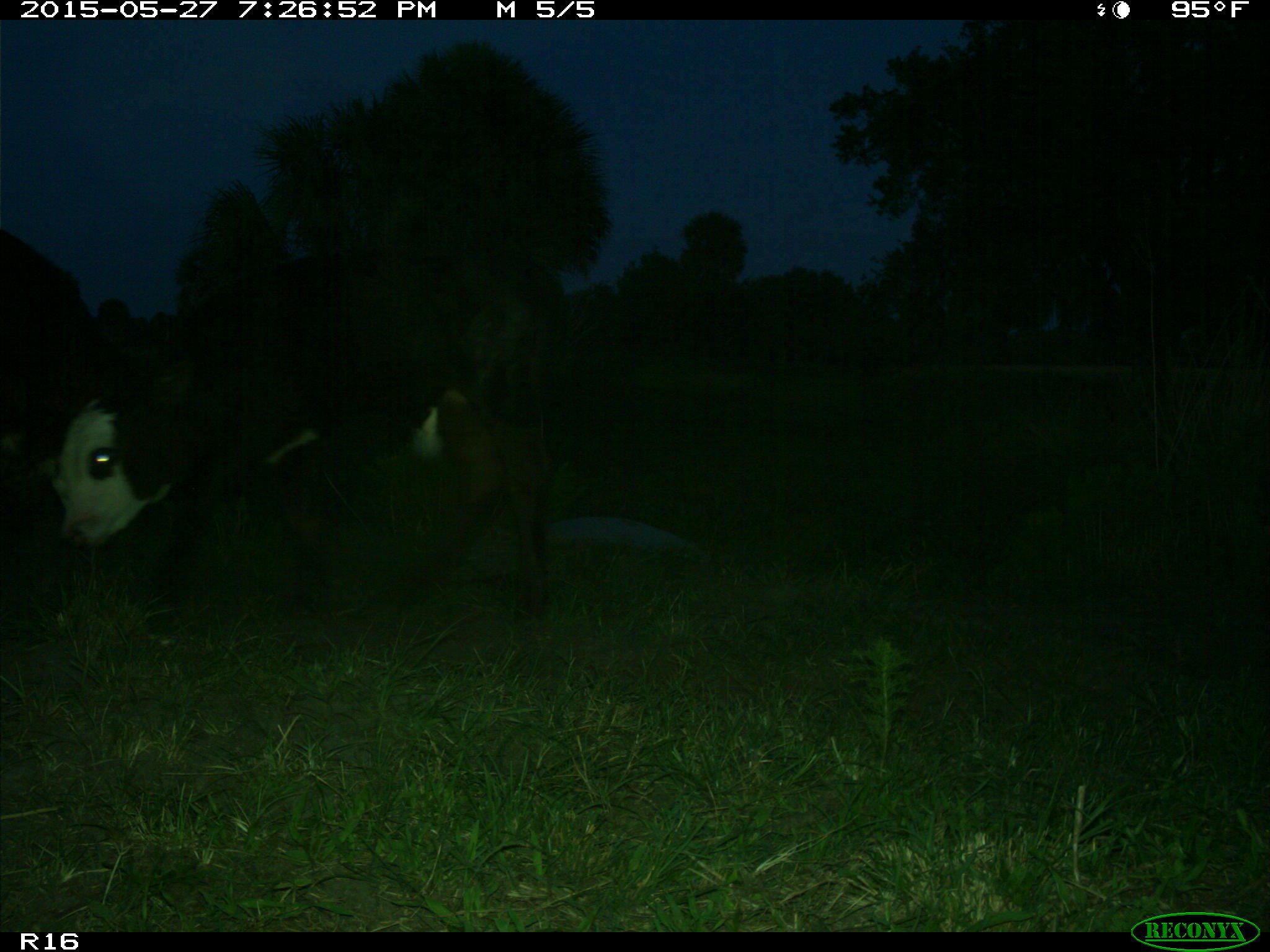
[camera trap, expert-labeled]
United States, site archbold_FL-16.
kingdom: Animalia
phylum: Chordata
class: Mammalia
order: Artiodactyla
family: Bovidae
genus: Bos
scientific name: Bos taurus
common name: domestic cow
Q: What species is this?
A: Bos taurus (domestic cow).